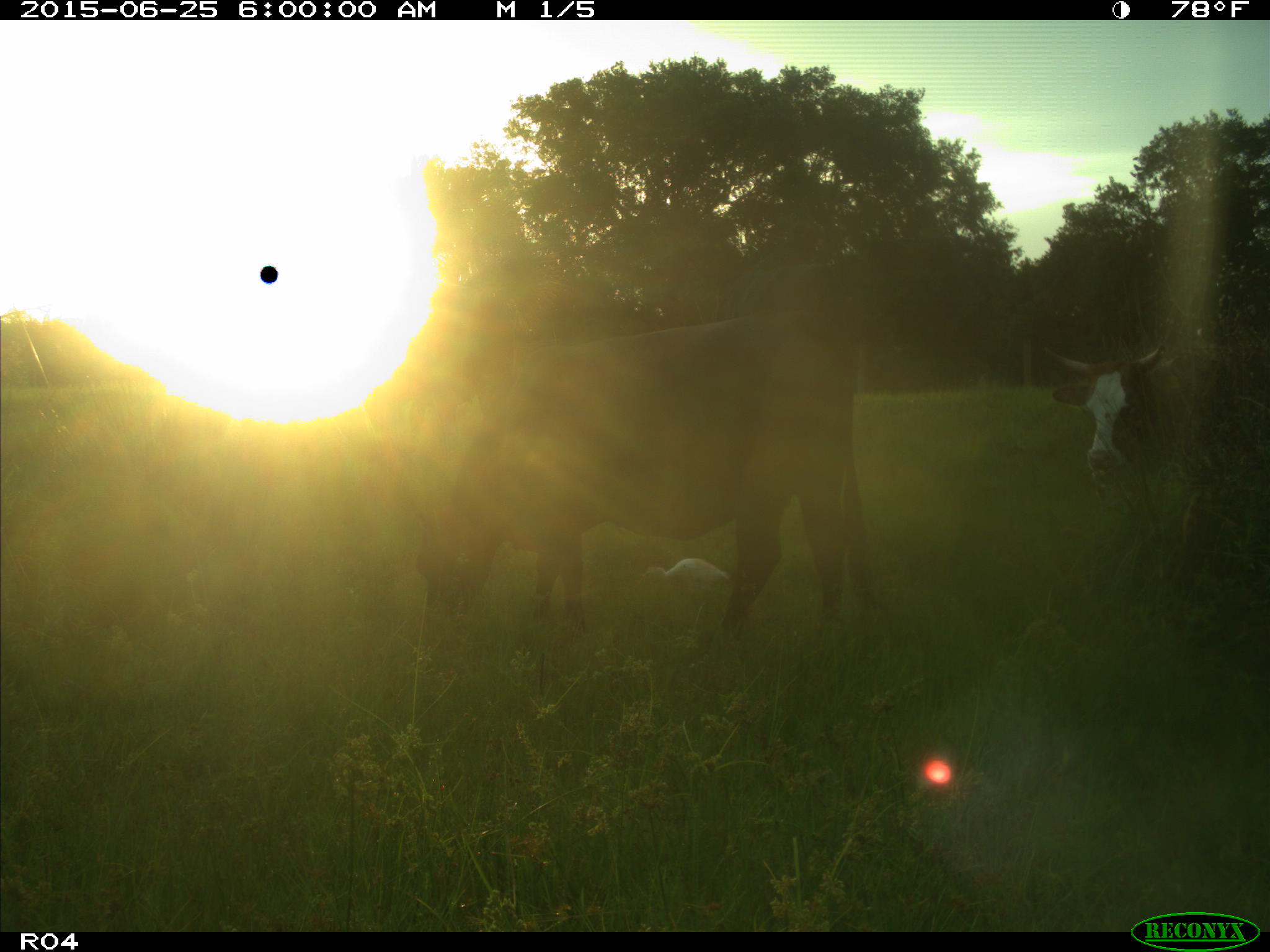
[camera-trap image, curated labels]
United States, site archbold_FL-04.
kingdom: Animalia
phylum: Chordata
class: Mammalia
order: Artiodactyla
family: Bovidae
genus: Bos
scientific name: Bos taurus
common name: domestic cow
Bos taurus (domestic cow).